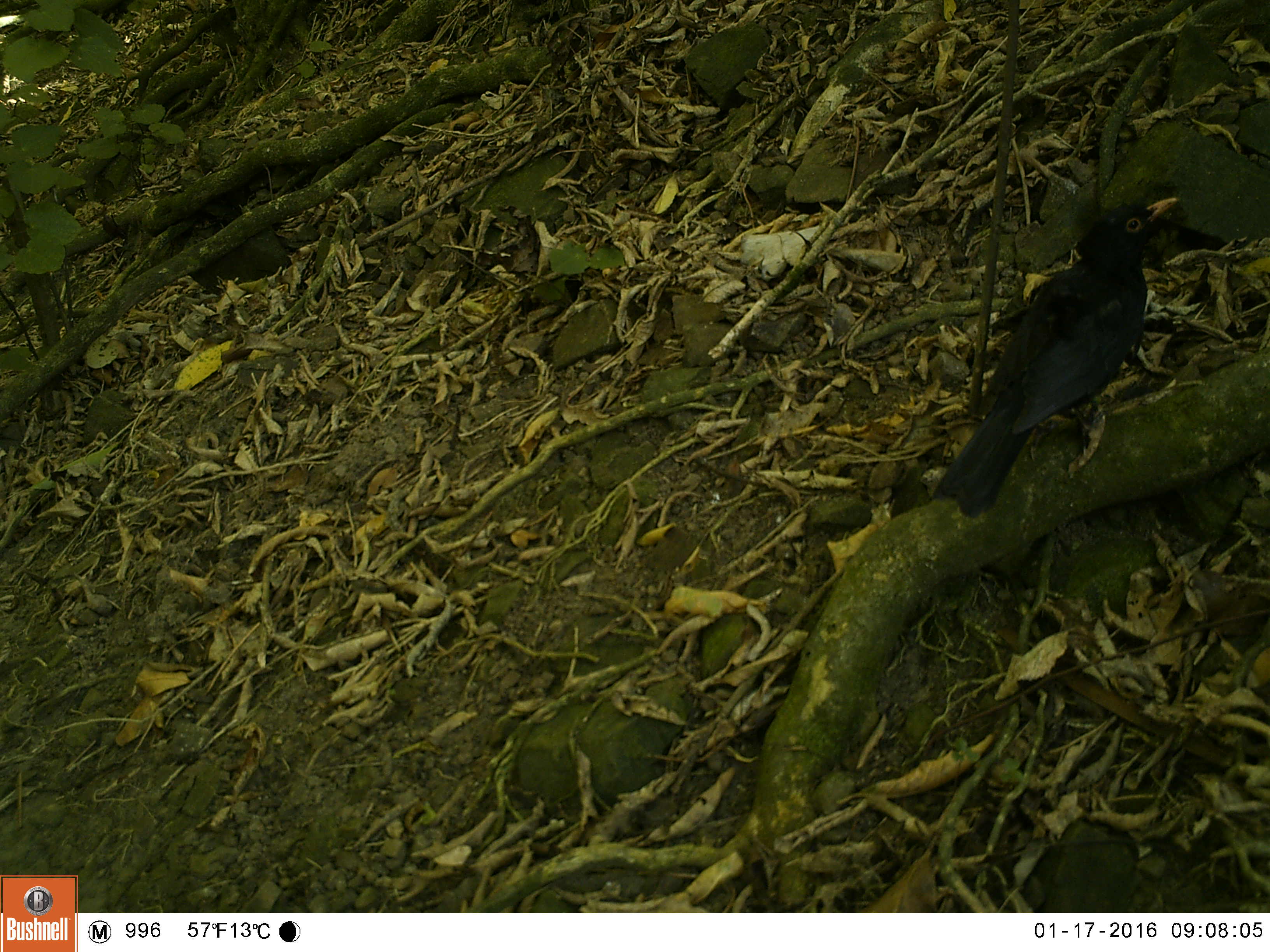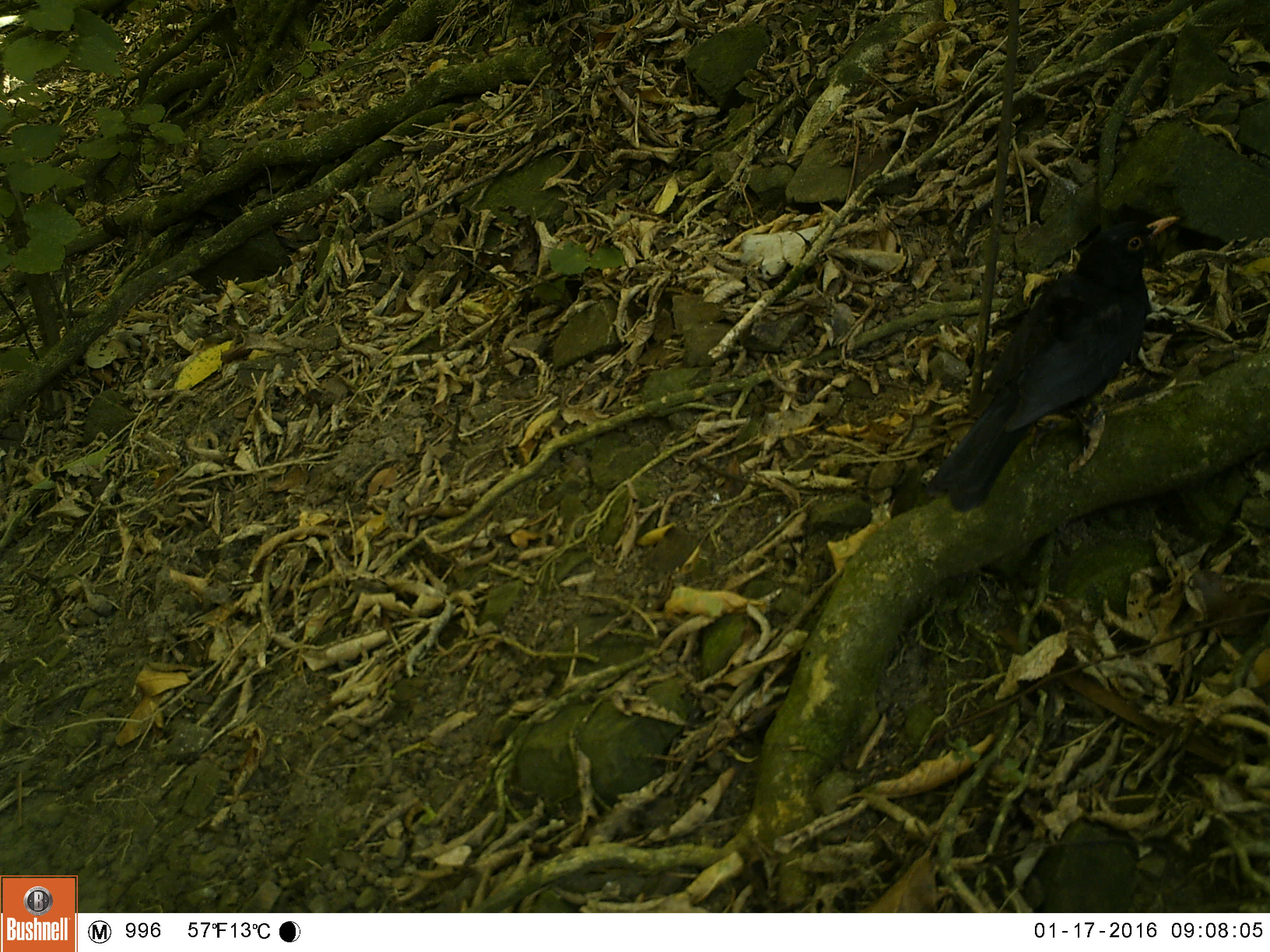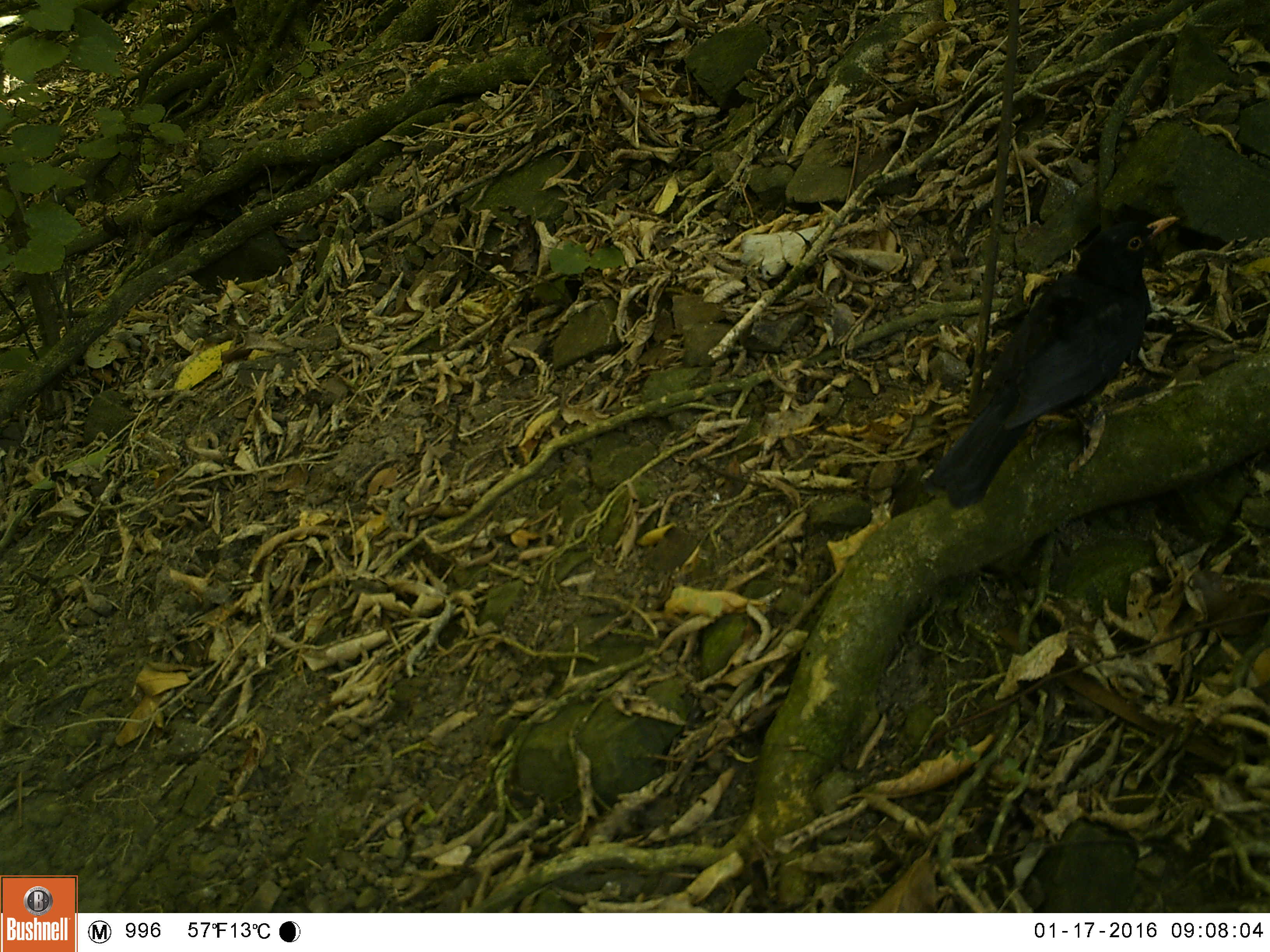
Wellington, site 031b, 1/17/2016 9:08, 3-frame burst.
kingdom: Animalia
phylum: Chordata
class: Aves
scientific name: Aves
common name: bird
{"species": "bird (Aves)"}